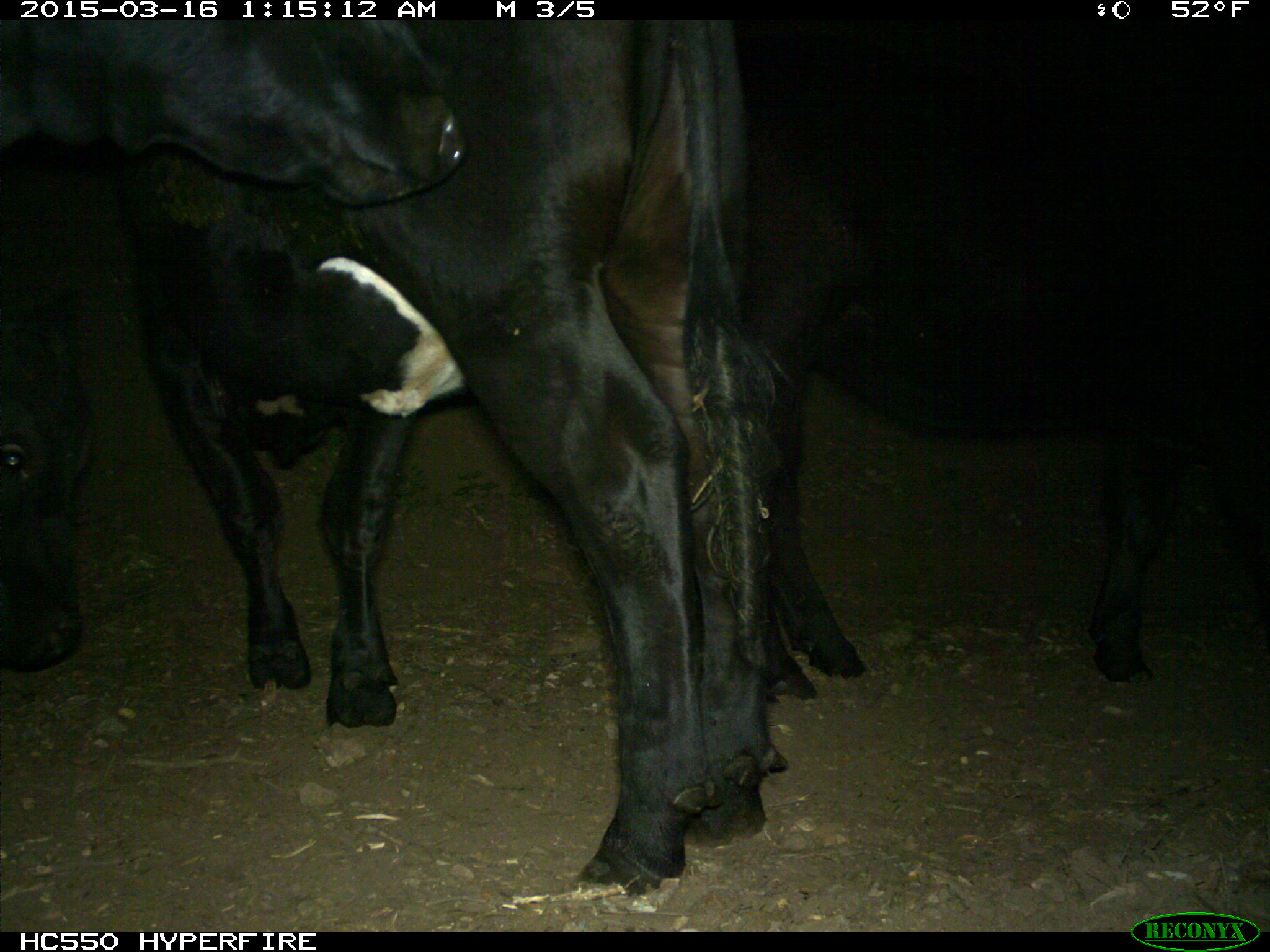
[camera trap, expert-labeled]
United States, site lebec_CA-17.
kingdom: Animalia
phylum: Chordata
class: Mammalia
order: Artiodactyla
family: Bovidae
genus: Bos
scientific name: Bos taurus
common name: domestic cow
Bos taurus (domestic cow).